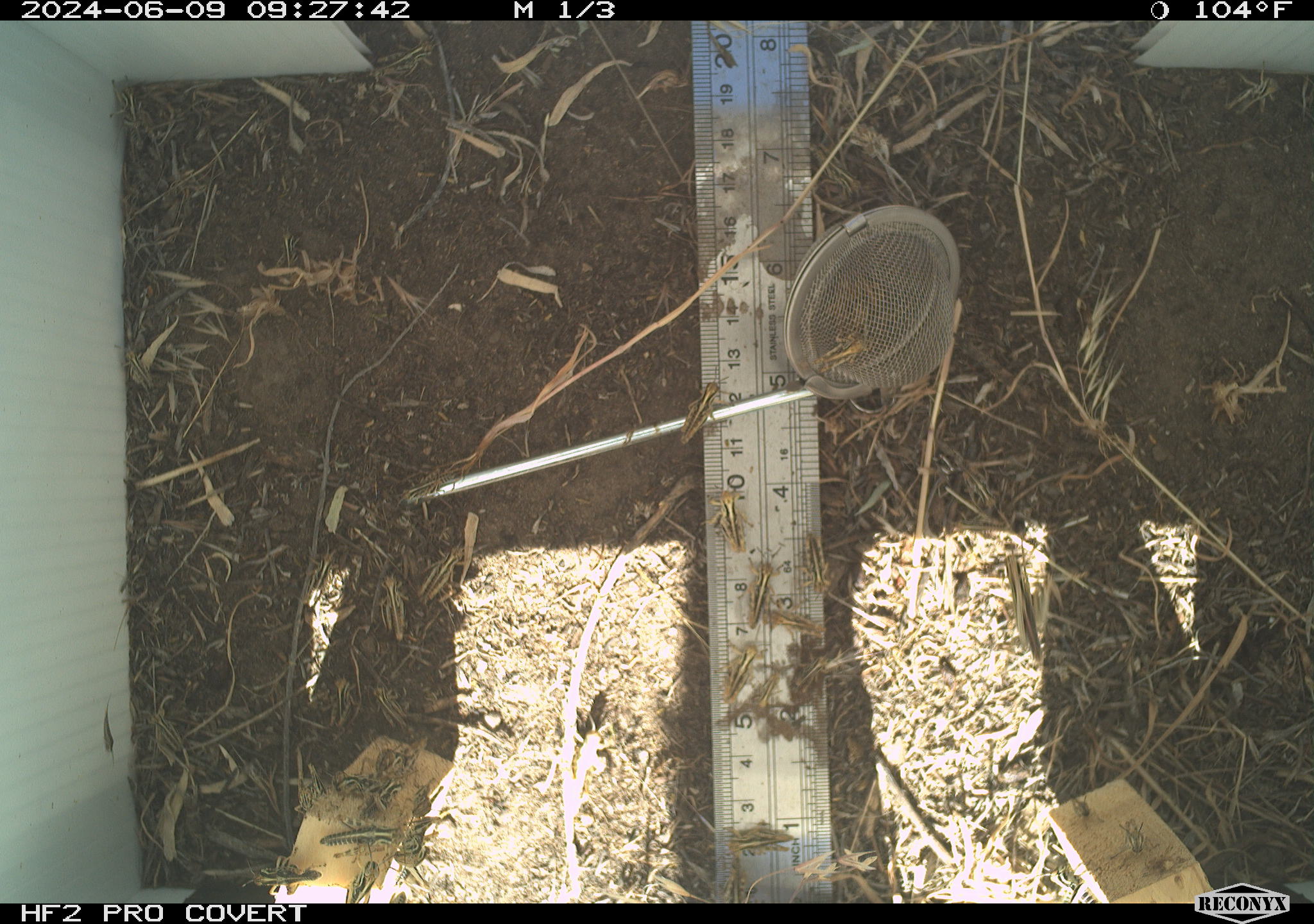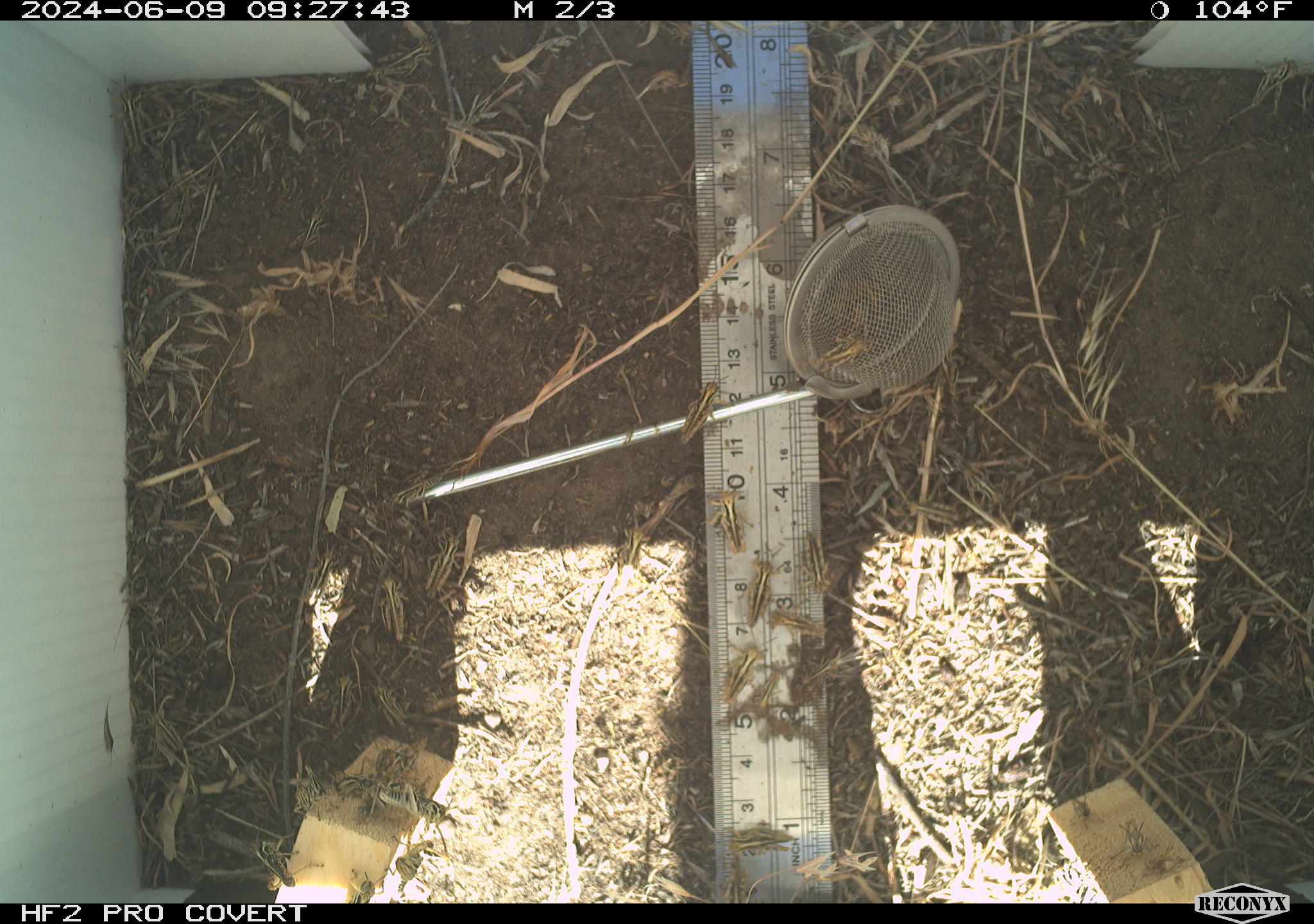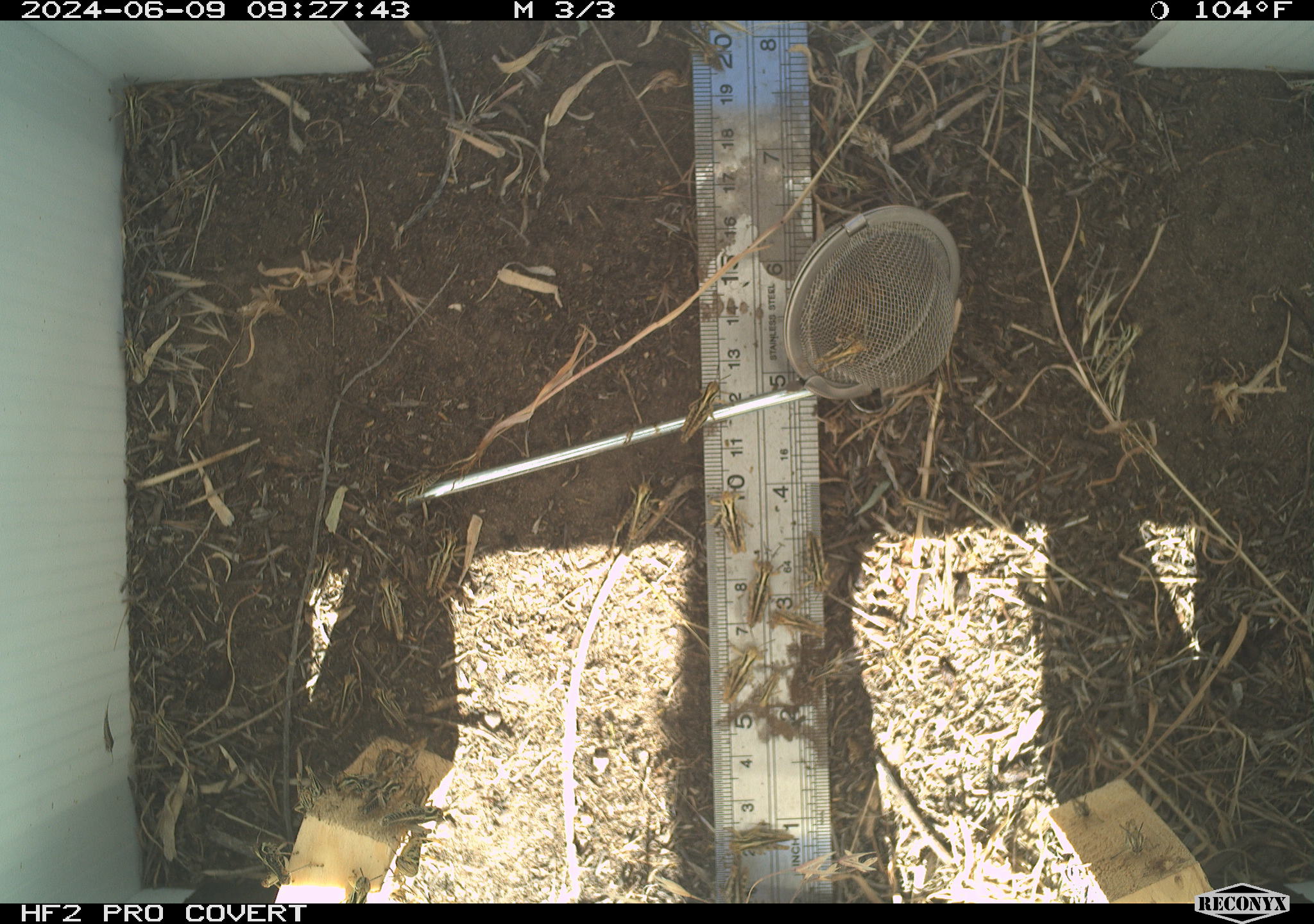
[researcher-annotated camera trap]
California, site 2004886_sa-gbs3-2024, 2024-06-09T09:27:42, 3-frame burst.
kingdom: Animalia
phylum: Arthropoda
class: Insecta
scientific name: Insecta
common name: insect